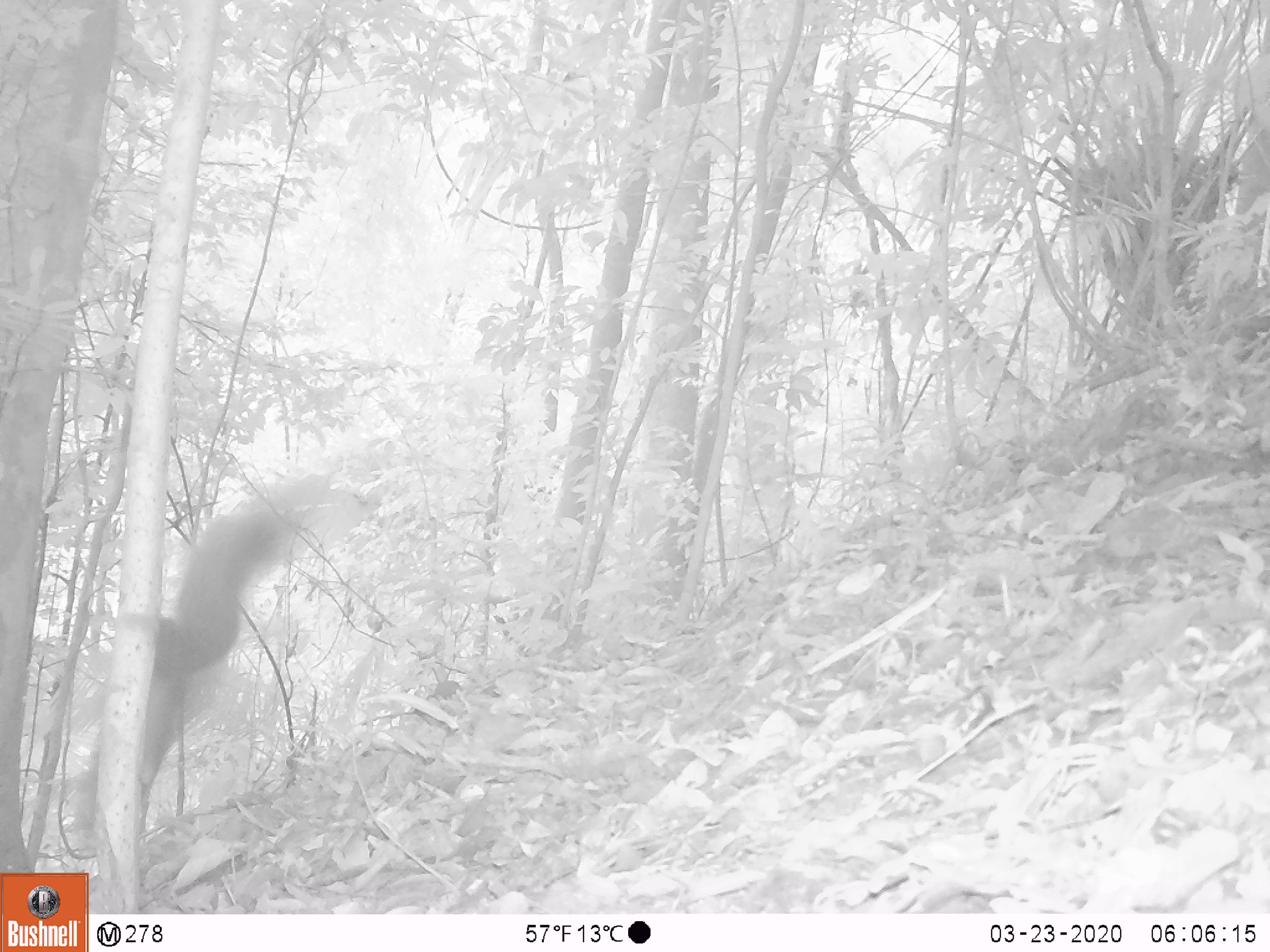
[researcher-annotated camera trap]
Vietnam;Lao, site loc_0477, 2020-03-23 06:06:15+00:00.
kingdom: Animalia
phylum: Chordata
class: Mammalia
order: Rodentia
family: Sciuridae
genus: Callosciurus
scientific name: Callosciurus erythraeus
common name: pallas's squirrel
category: pallass squirrel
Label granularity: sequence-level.